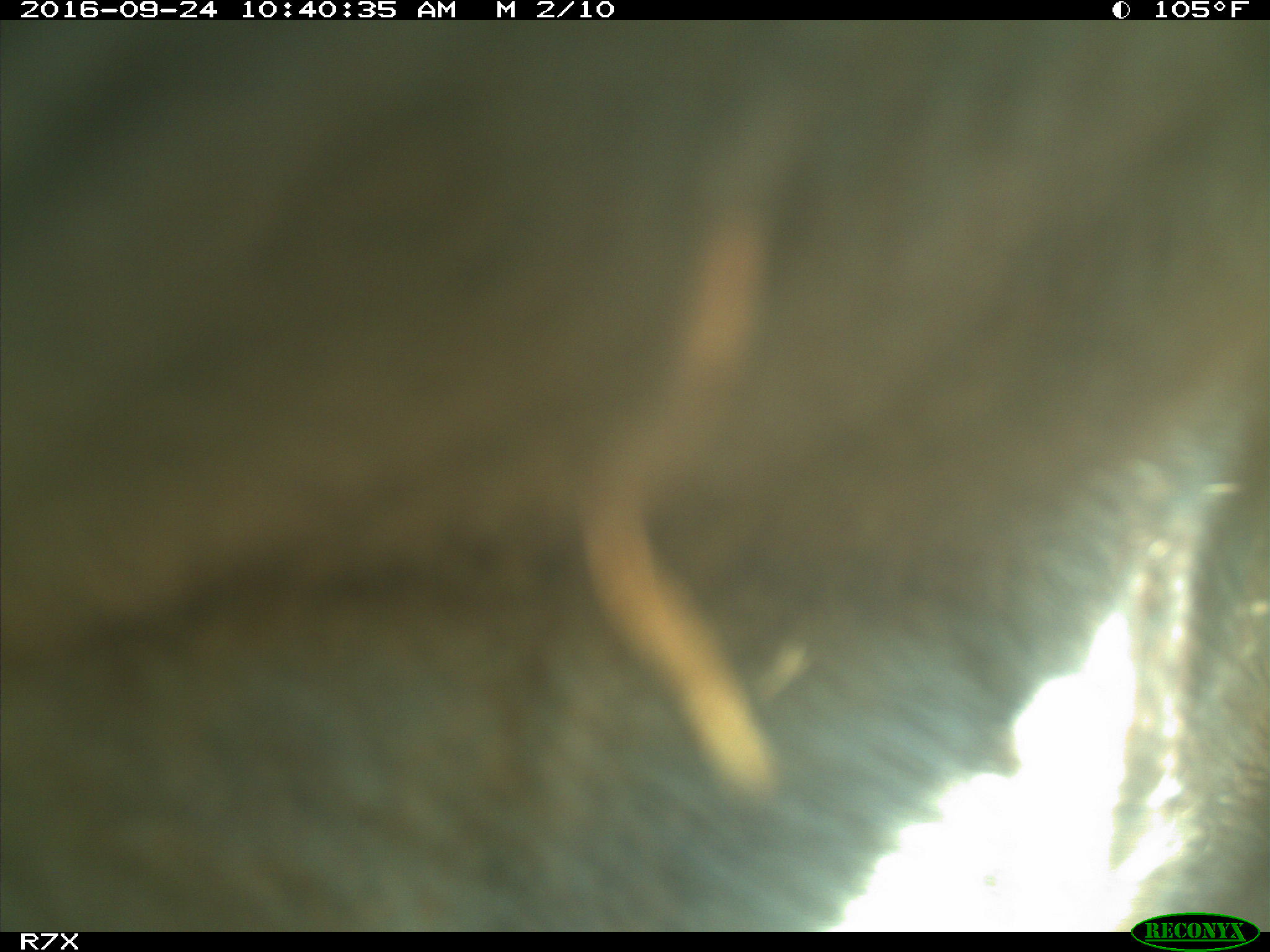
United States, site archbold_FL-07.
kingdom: Animalia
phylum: Chordata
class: Mammalia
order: Artiodactyla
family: Bovidae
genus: Bos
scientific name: Bos taurus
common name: domestic cow